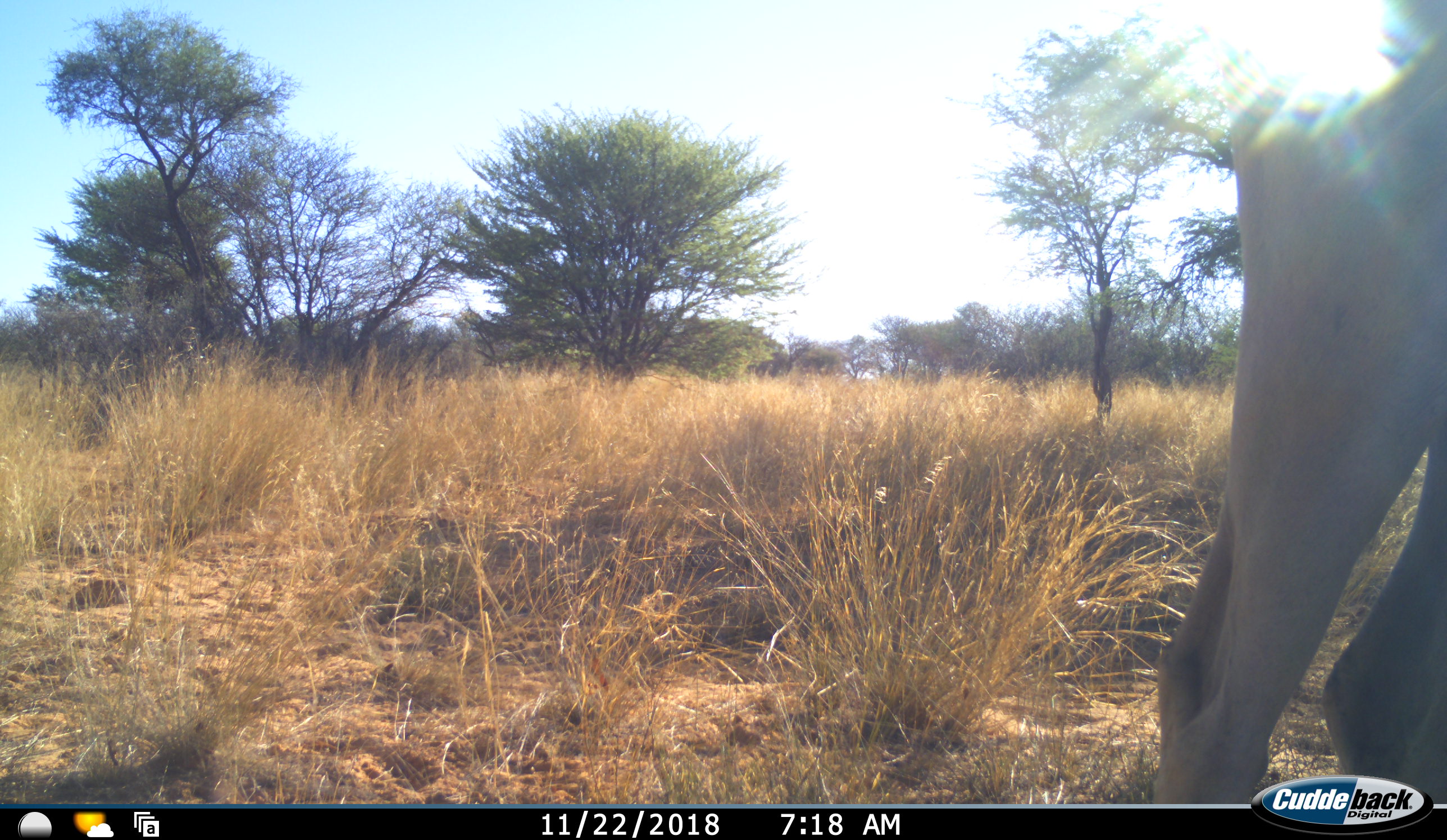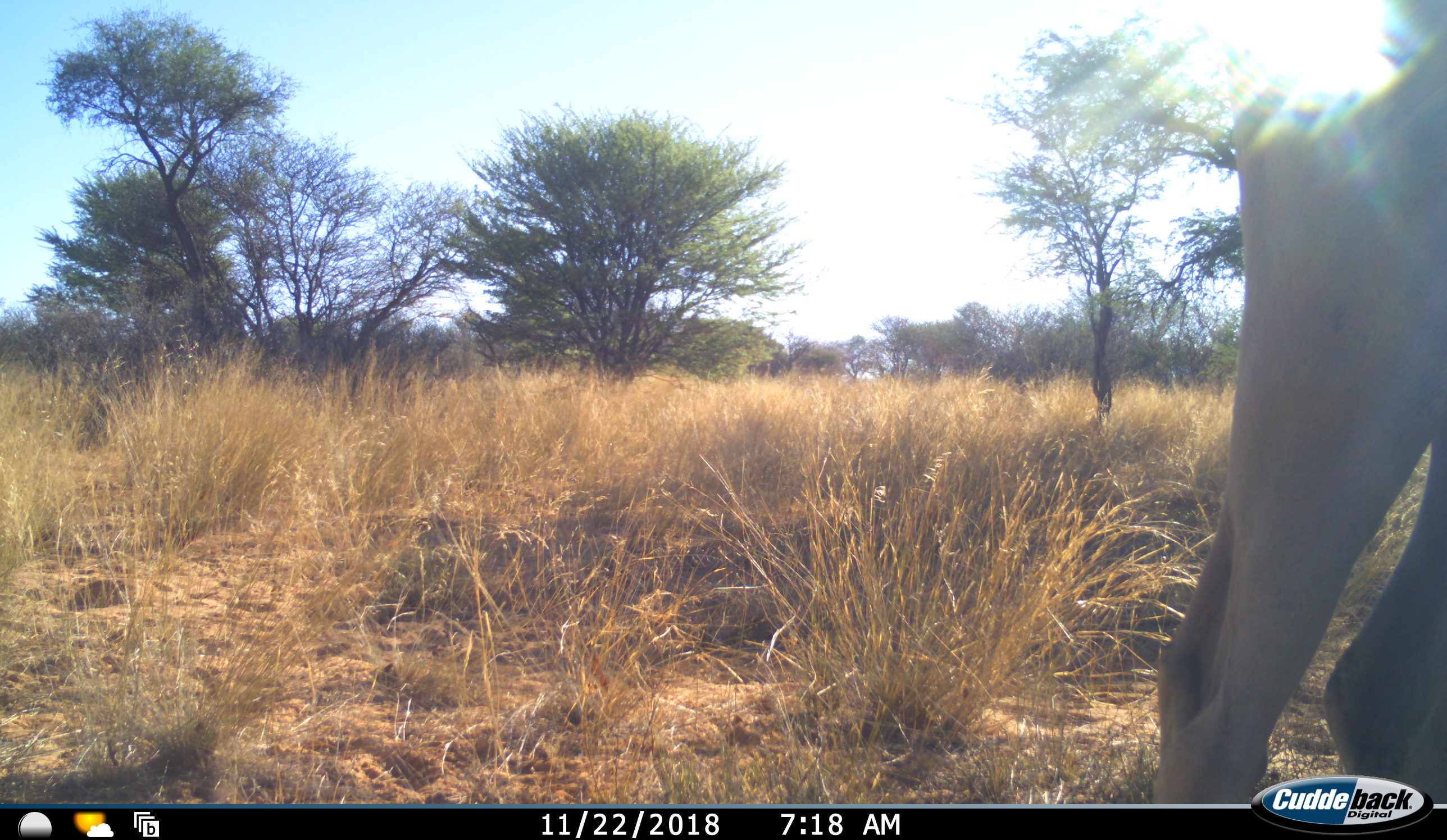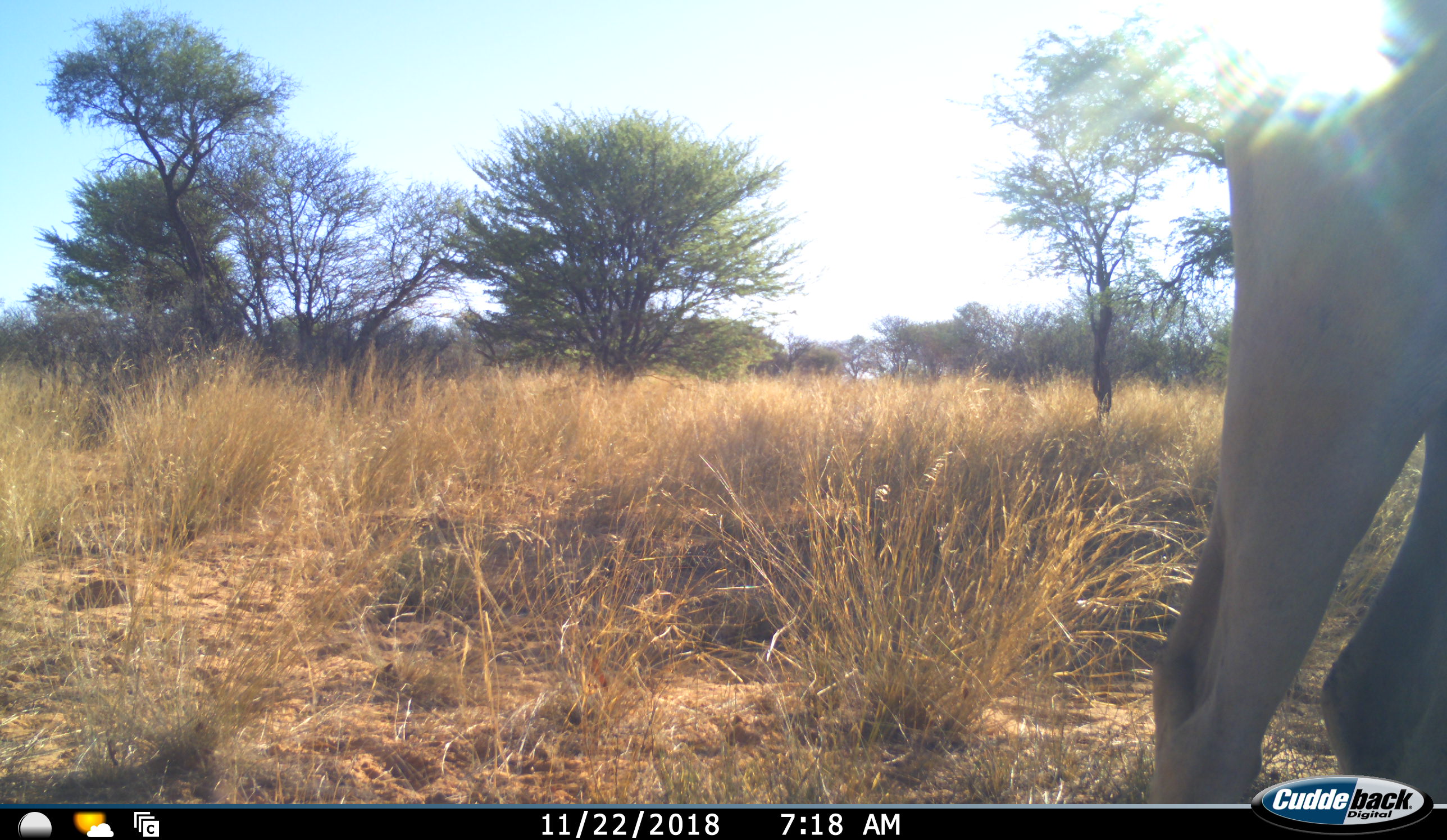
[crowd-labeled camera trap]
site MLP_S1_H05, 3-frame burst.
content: unidentified animal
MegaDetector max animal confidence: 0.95